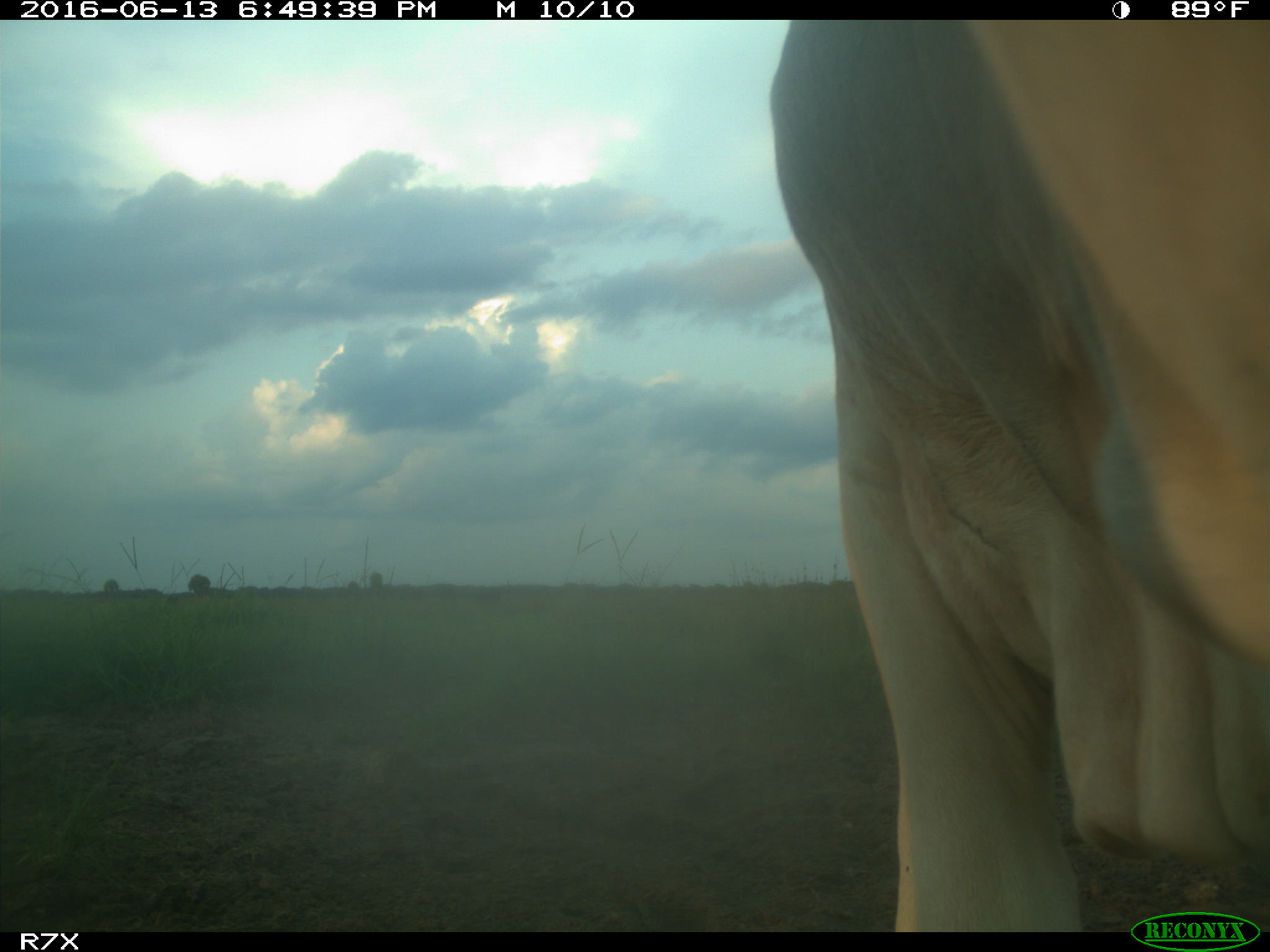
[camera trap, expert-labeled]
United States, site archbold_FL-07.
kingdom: Animalia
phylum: Chordata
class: Mammalia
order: Artiodactyla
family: Bovidae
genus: Bos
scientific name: Bos taurus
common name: domestic cow